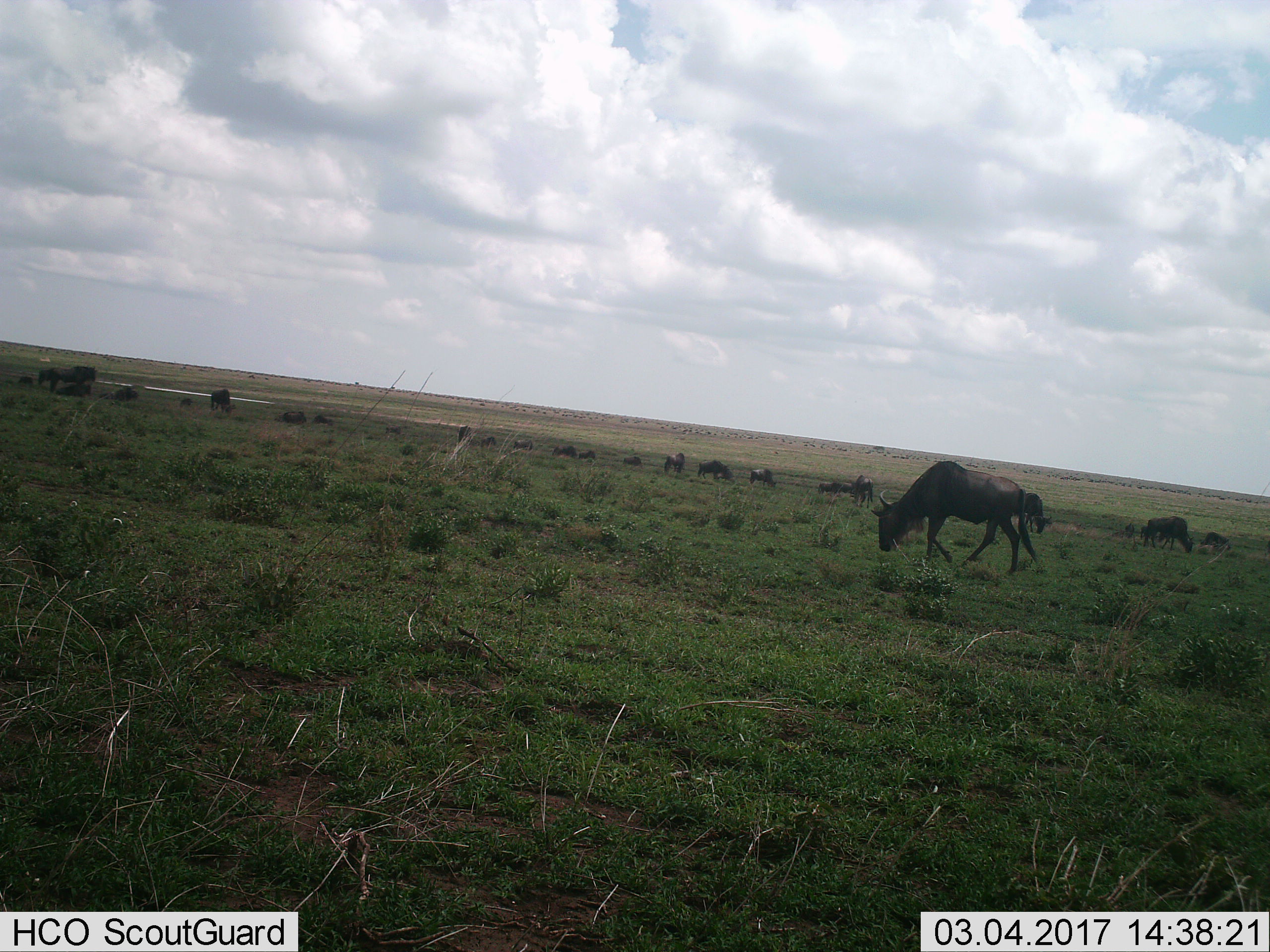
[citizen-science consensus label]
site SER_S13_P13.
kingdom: Animalia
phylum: Chordata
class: Mammalia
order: Artiodactyla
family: Bovidae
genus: Connochaetes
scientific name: Connochaetes taurinus taurinus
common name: blue wildebeest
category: wildebeestblue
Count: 11-50.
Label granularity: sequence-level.